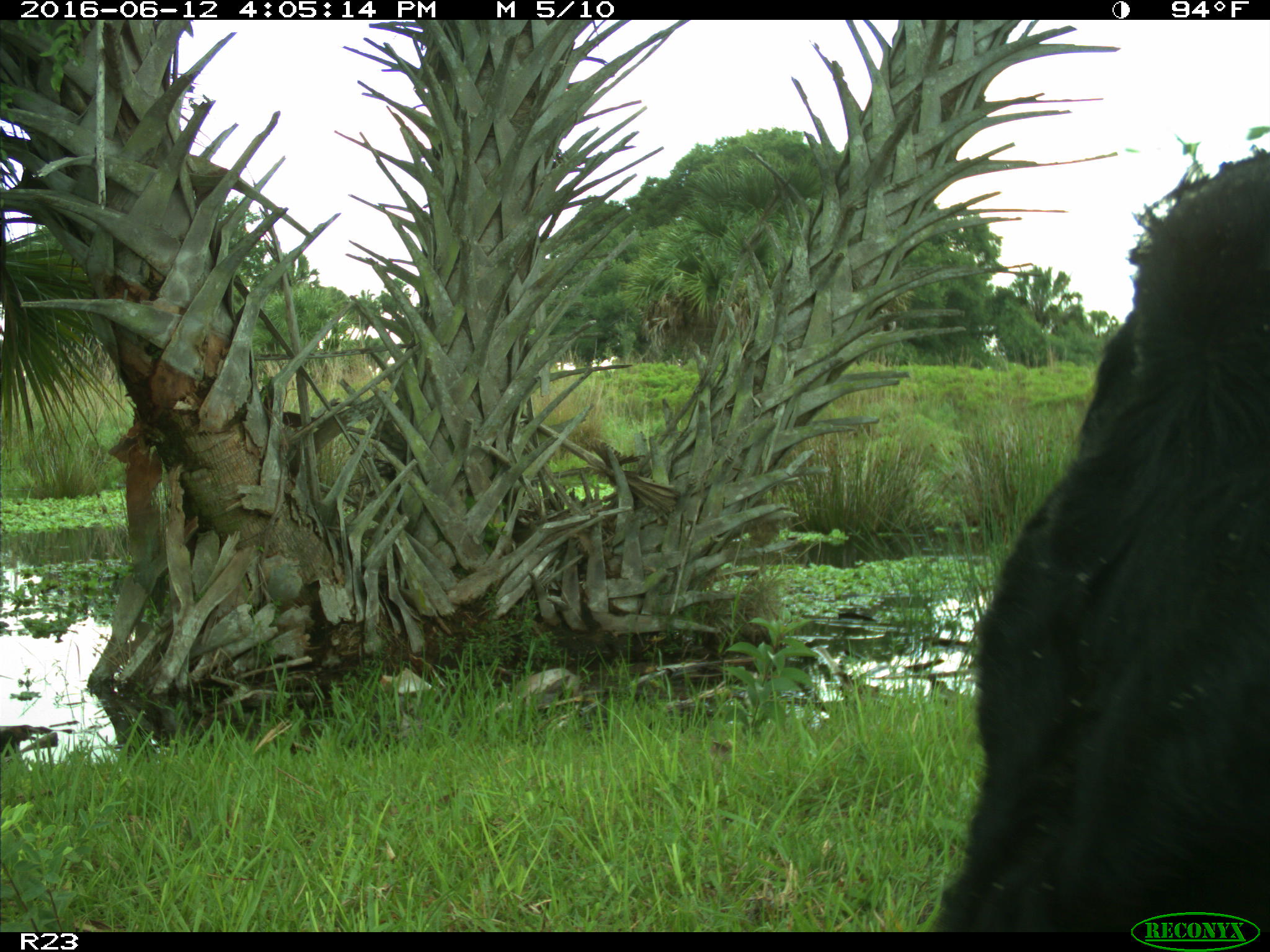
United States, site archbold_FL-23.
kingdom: Animalia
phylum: Chordata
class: Mammalia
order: Artiodactyla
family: Bovidae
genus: Bos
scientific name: Bos taurus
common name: domestic cow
Bos taurus (domestic cow).